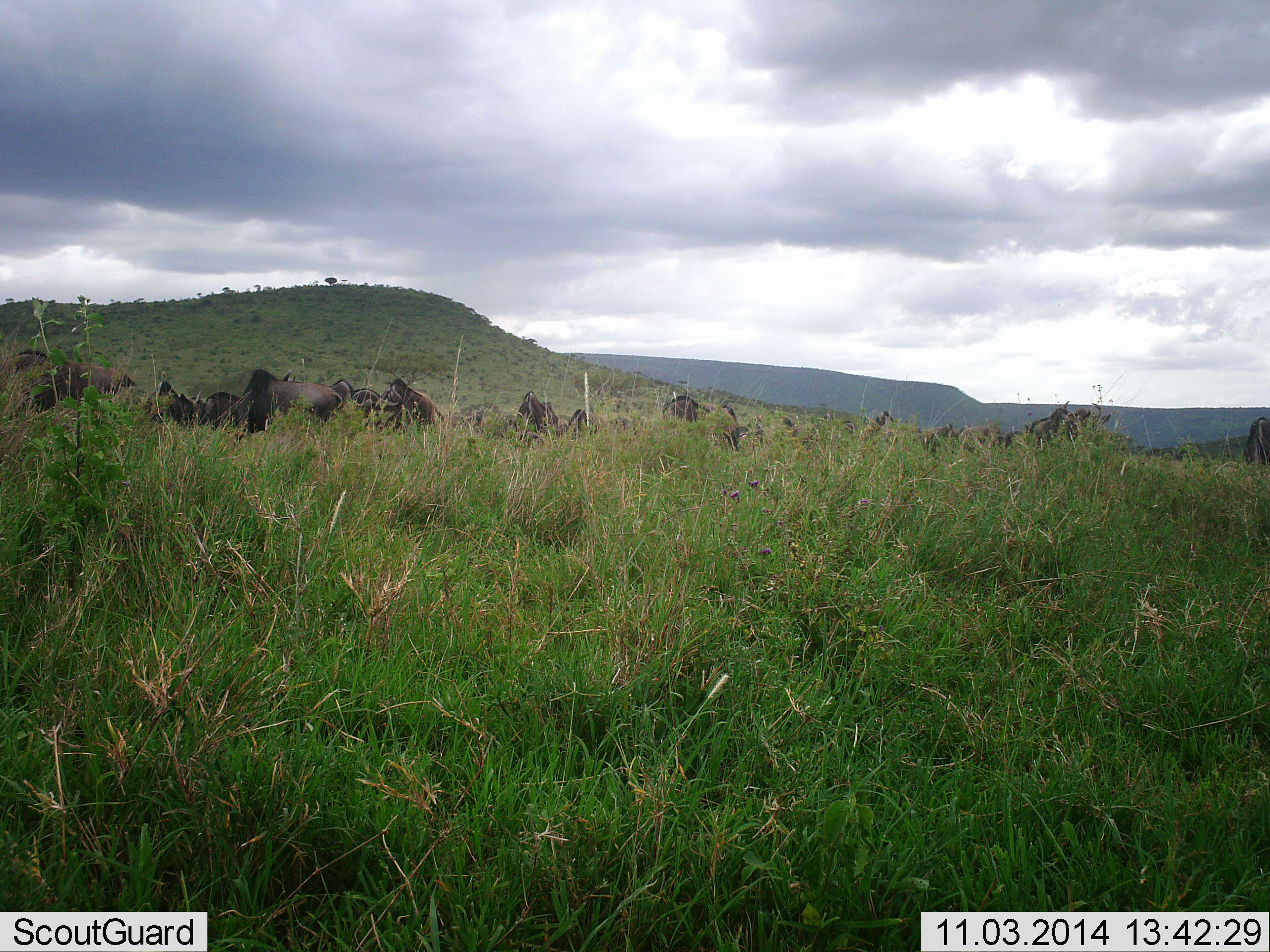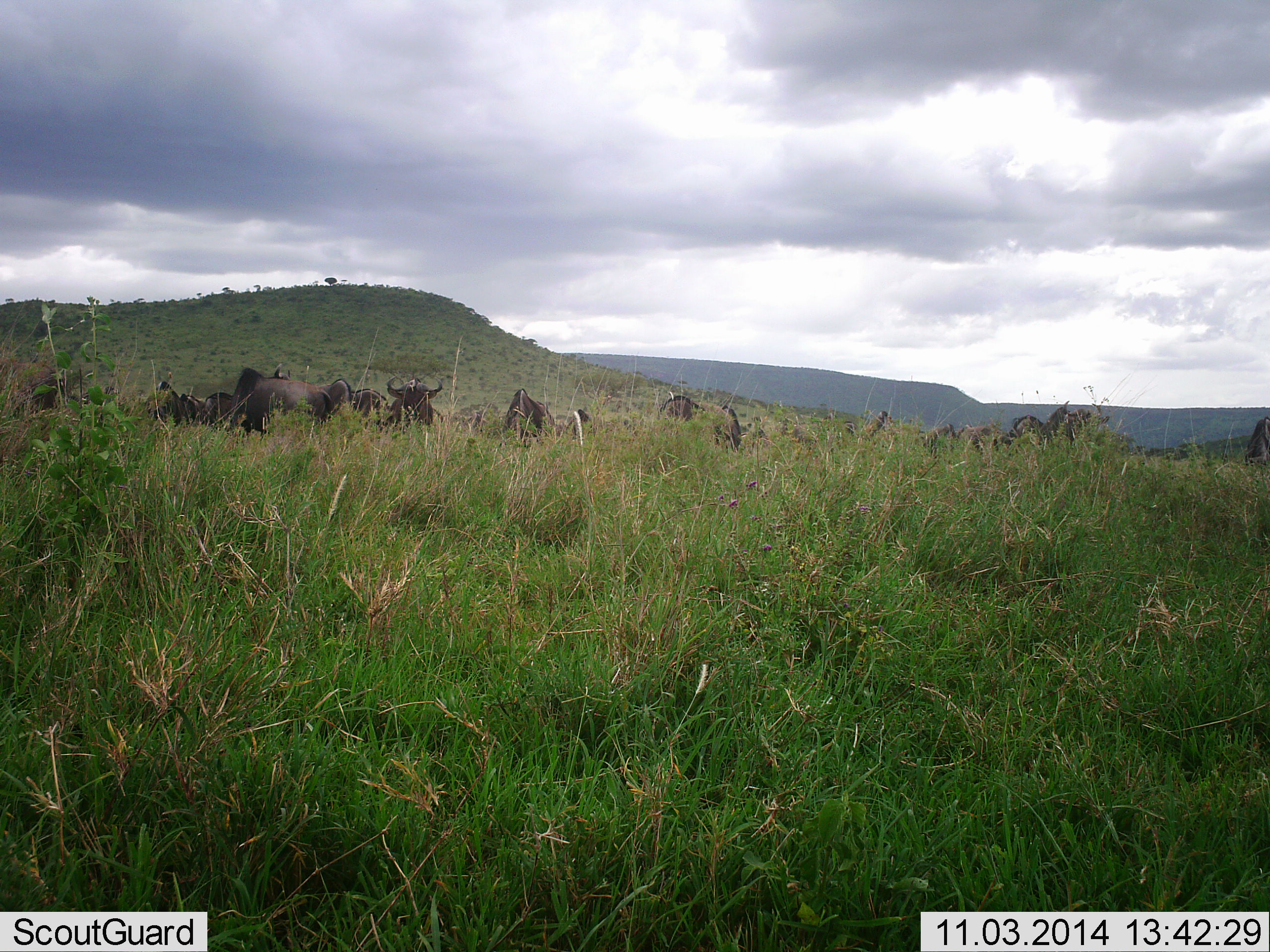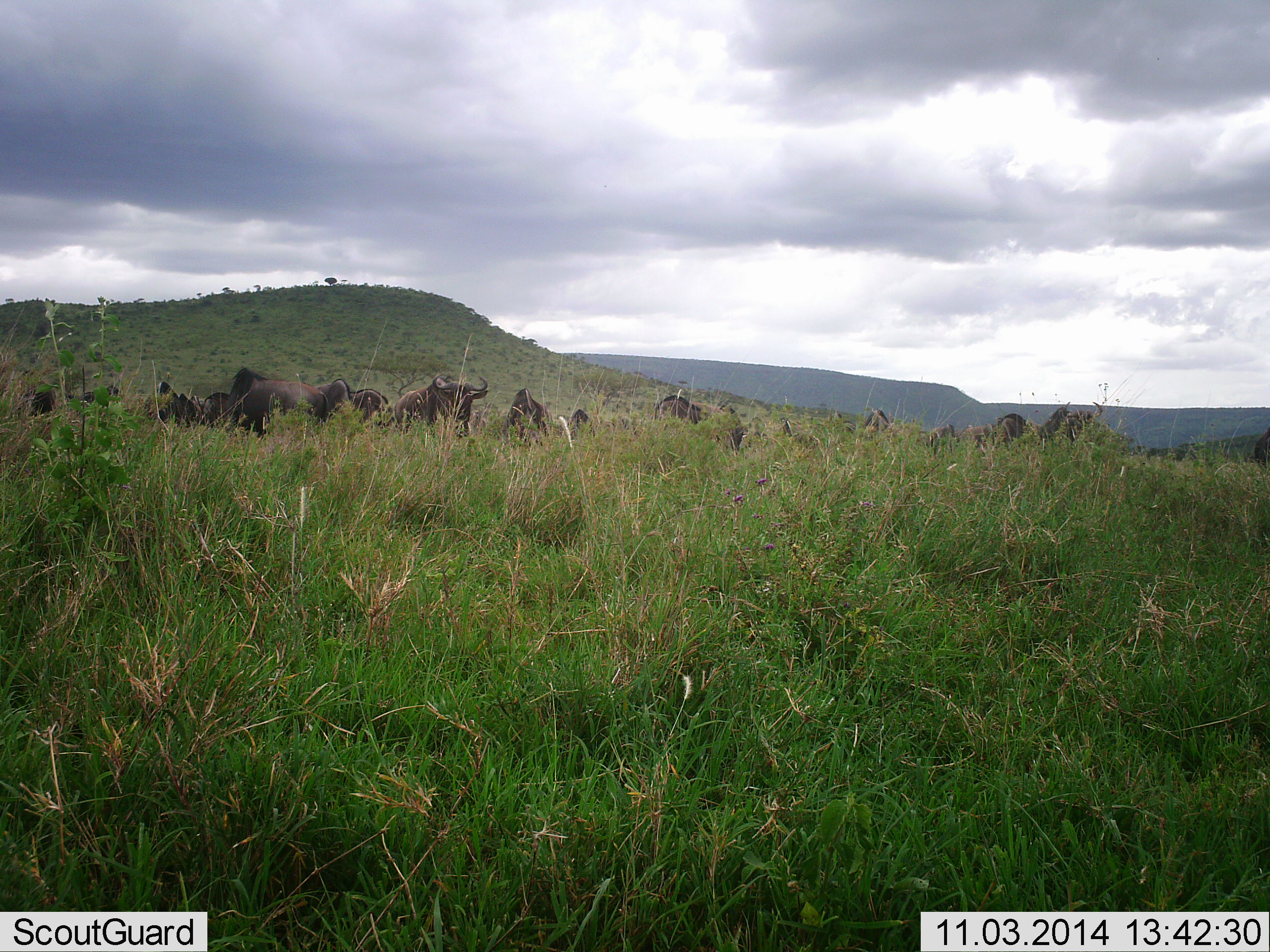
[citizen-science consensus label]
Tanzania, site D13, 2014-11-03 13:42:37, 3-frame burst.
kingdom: Animalia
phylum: Chordata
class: Mammalia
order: Artiodactyla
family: Bovidae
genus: Connochaetes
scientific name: Connochaetes taurinus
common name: blue wildebeest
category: wildebeest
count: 11-50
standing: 40%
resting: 20%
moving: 30%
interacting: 0%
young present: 0%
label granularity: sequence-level